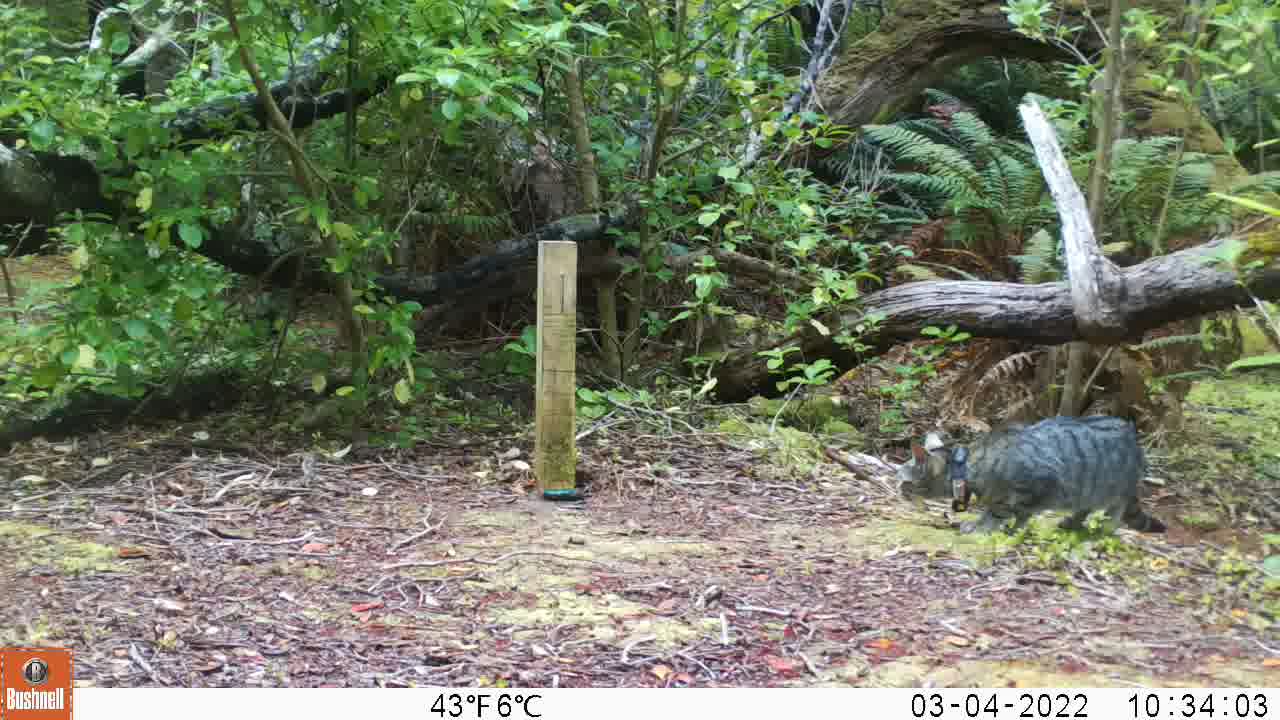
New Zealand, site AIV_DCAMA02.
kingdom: Animalia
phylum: Chordata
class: Mammalia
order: Carnivora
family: Felidae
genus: Felis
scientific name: Felis catus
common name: domestic cat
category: cat